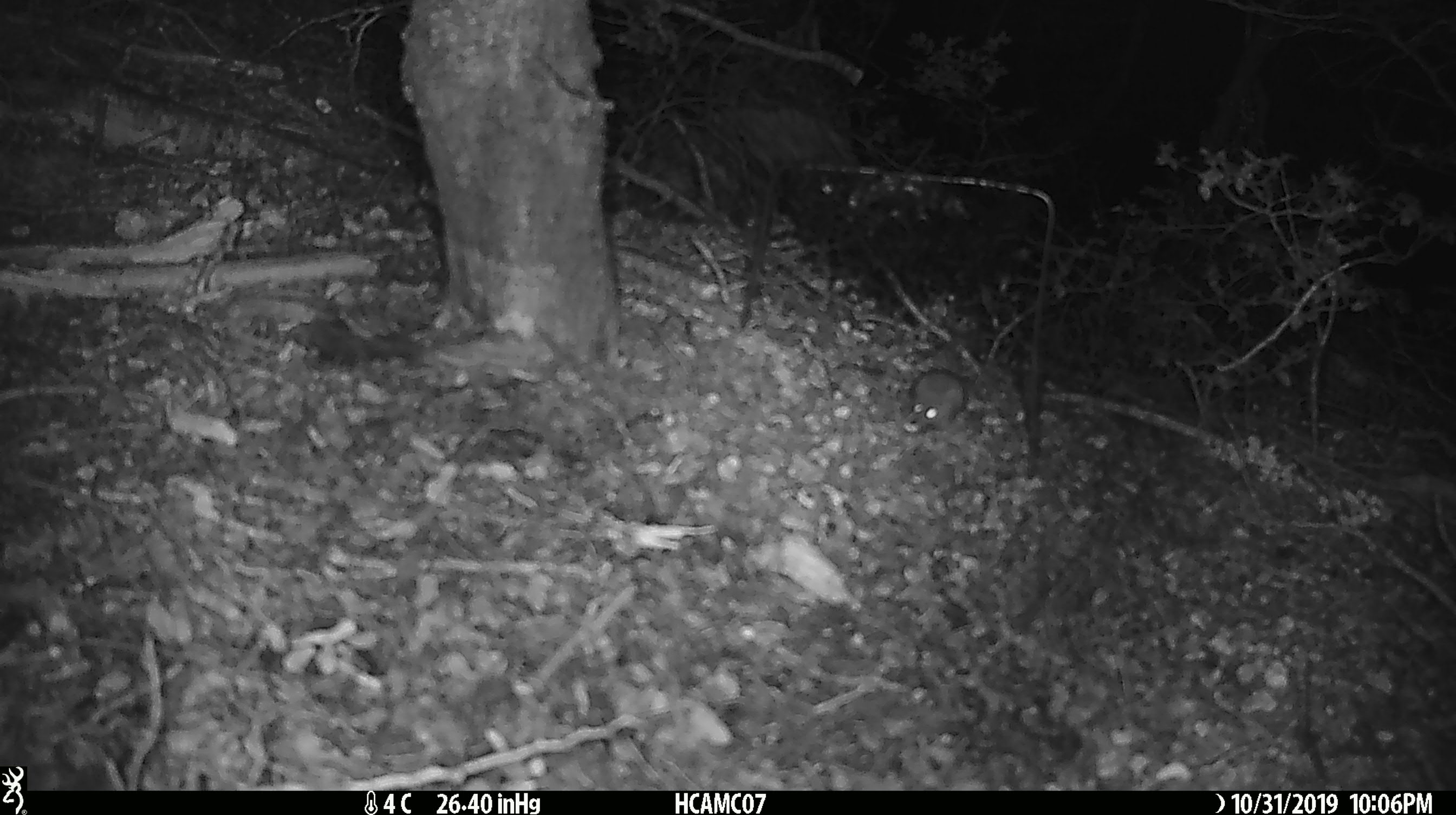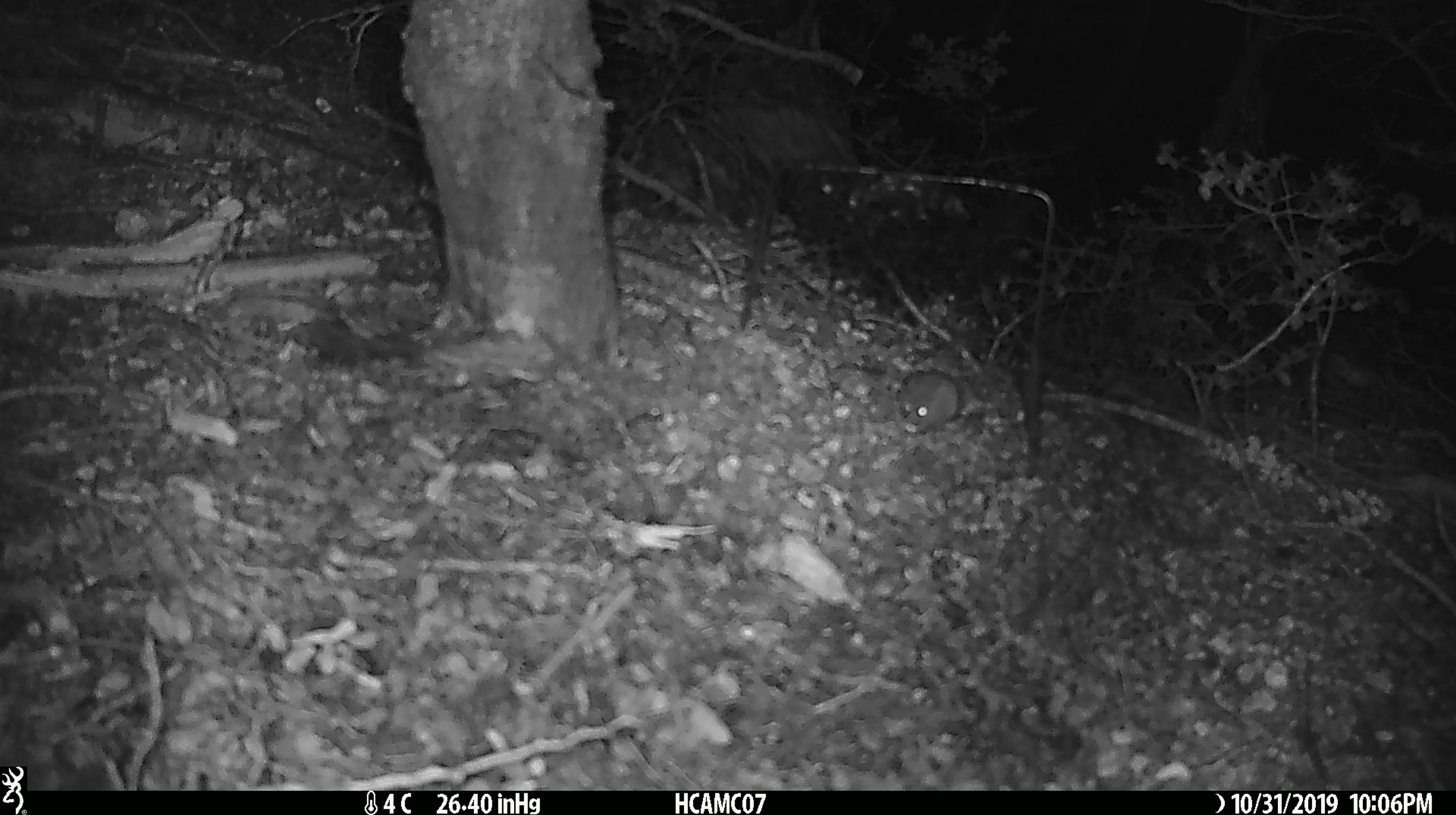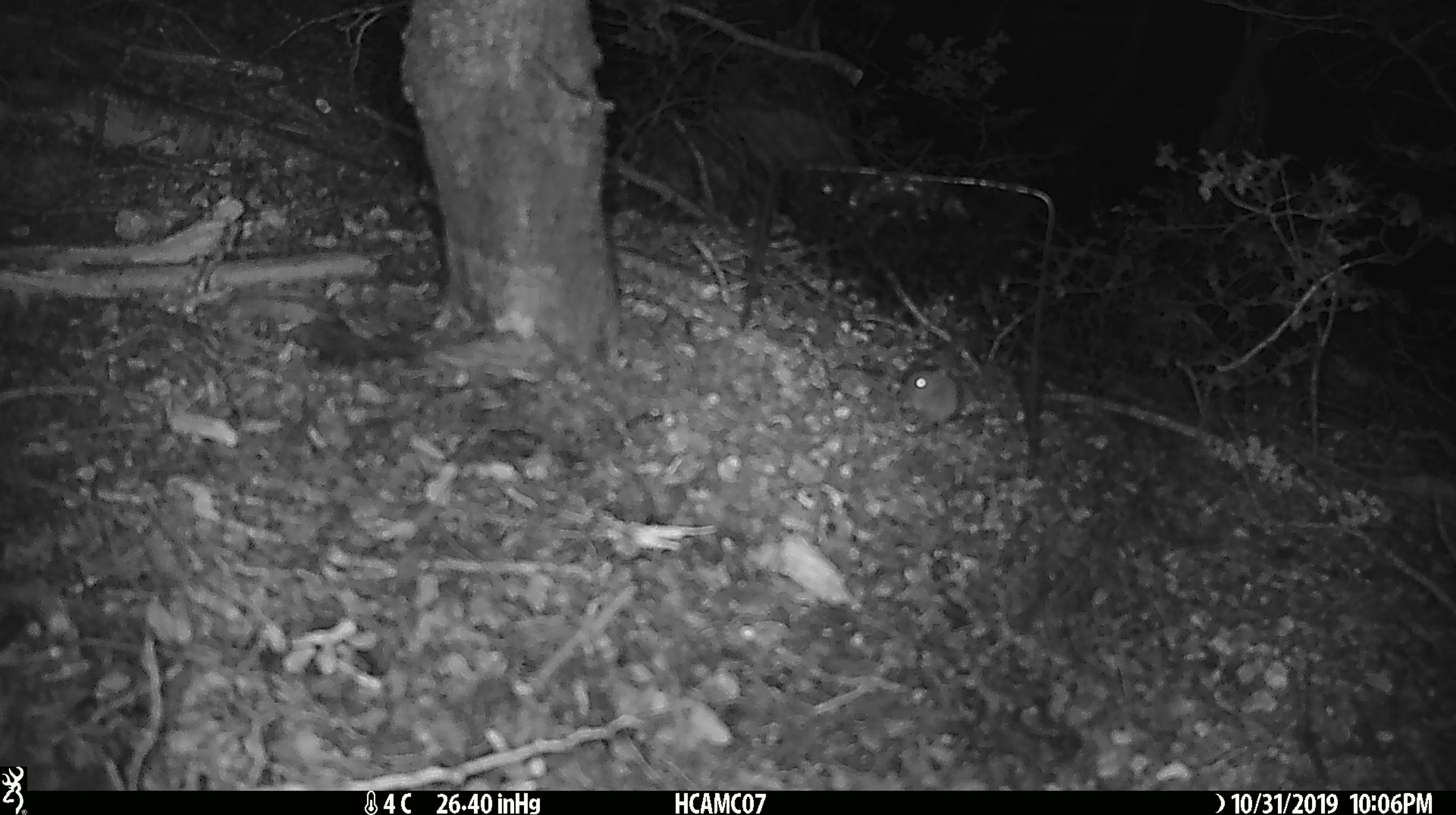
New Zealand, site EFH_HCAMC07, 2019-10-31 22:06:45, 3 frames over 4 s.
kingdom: Animalia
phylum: Chordata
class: Mammalia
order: Rodentia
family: Muridae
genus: Mus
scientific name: Mus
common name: mouse